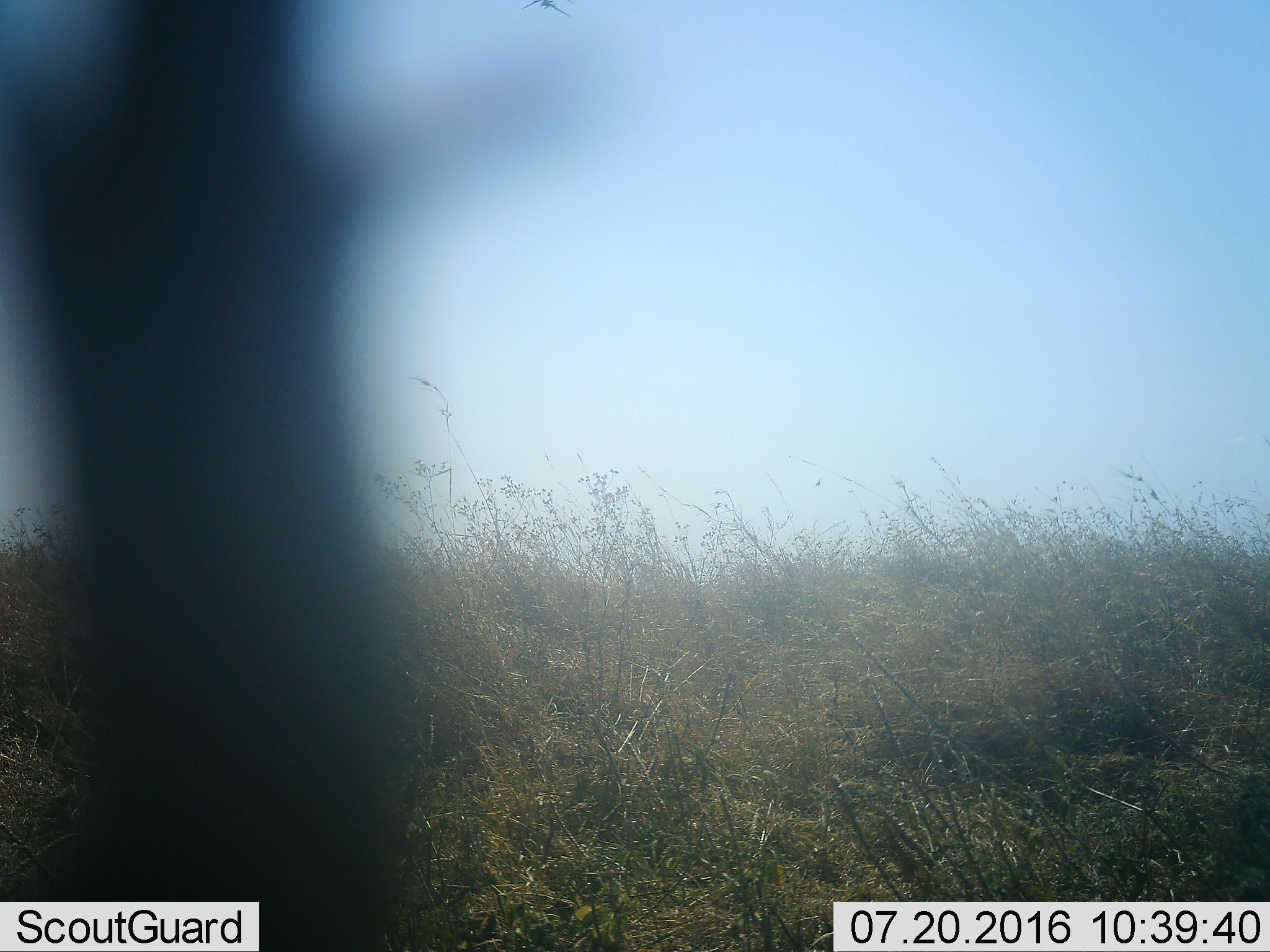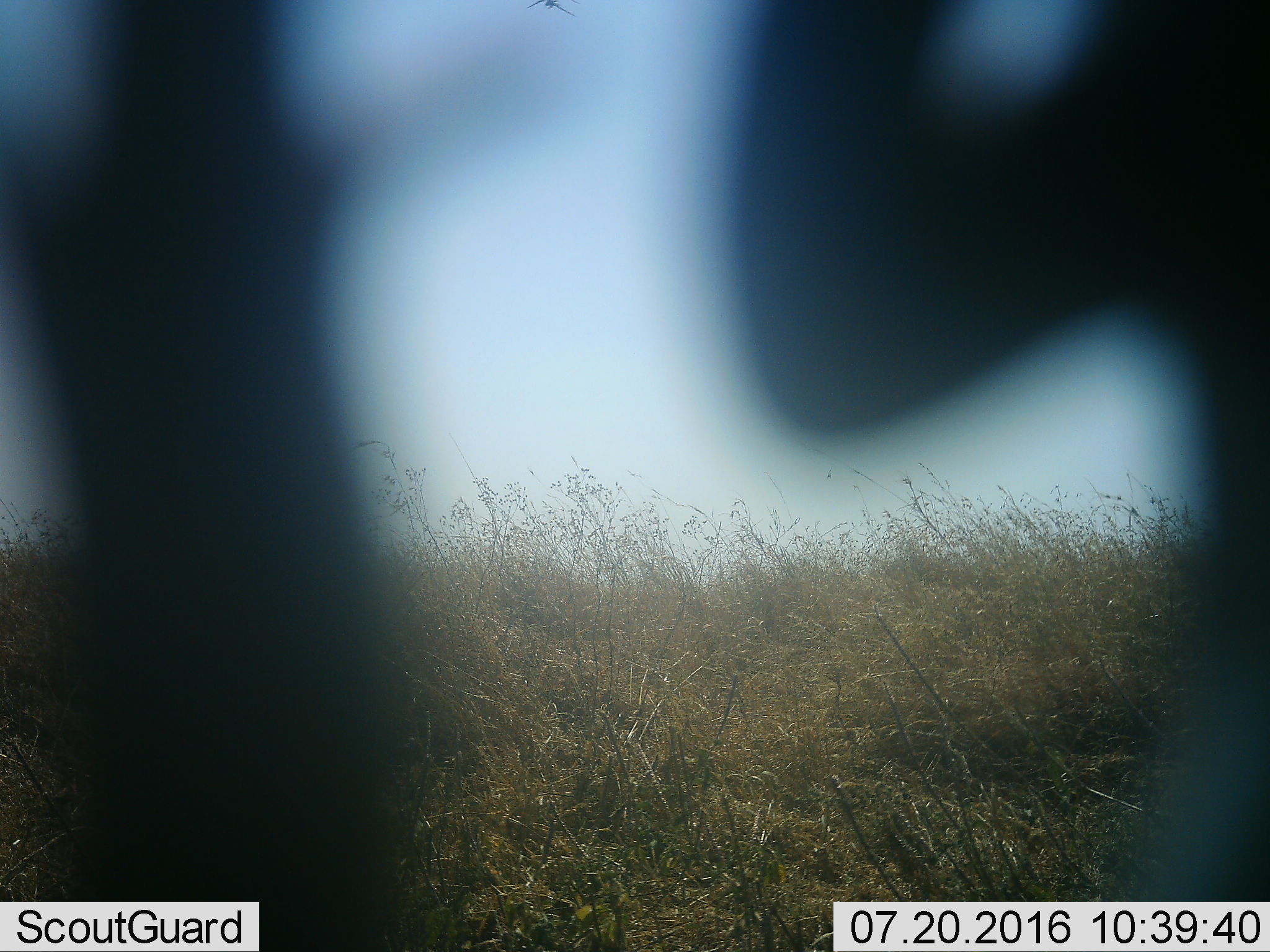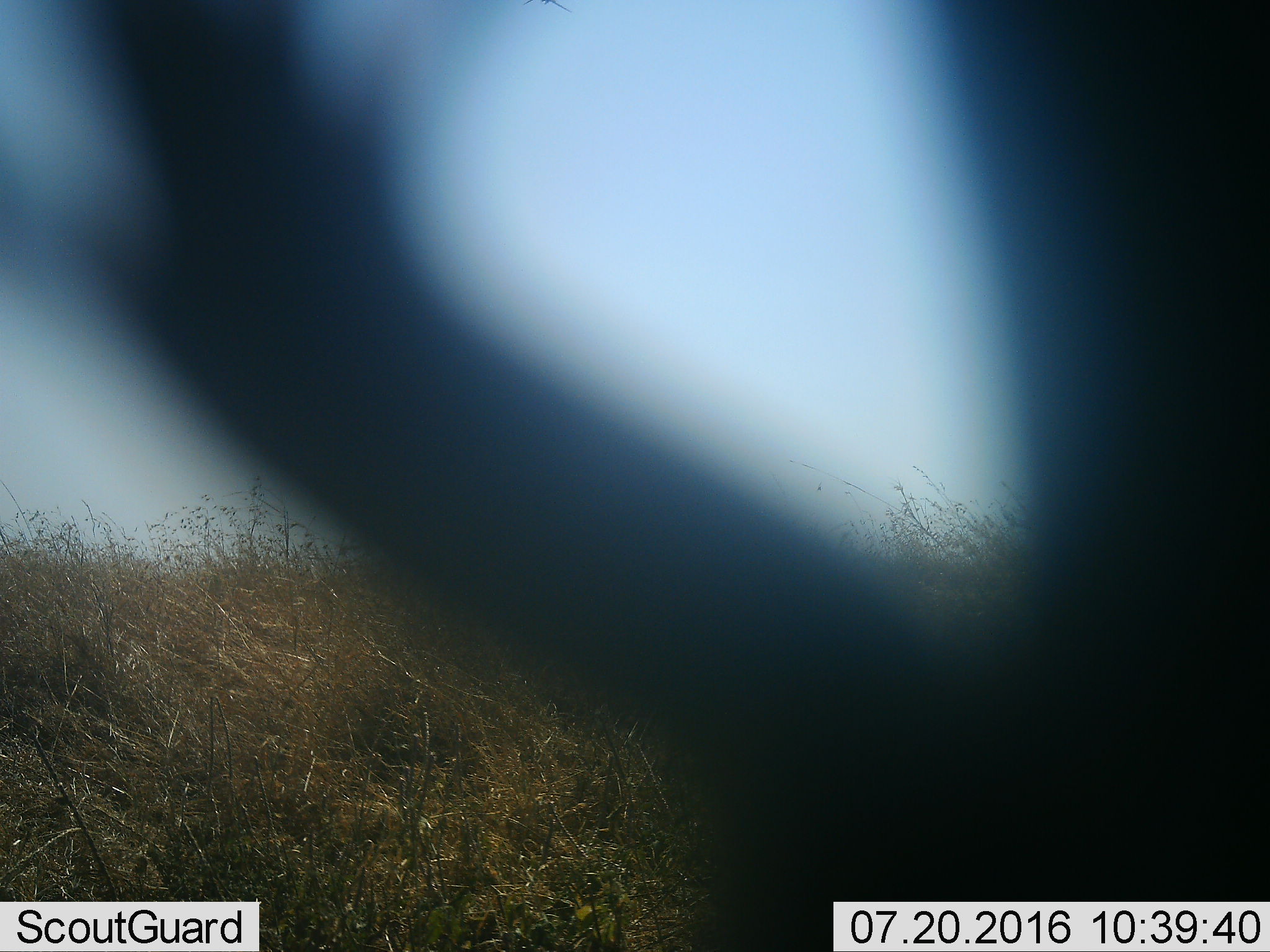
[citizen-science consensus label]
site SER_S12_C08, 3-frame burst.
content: unidentified animal